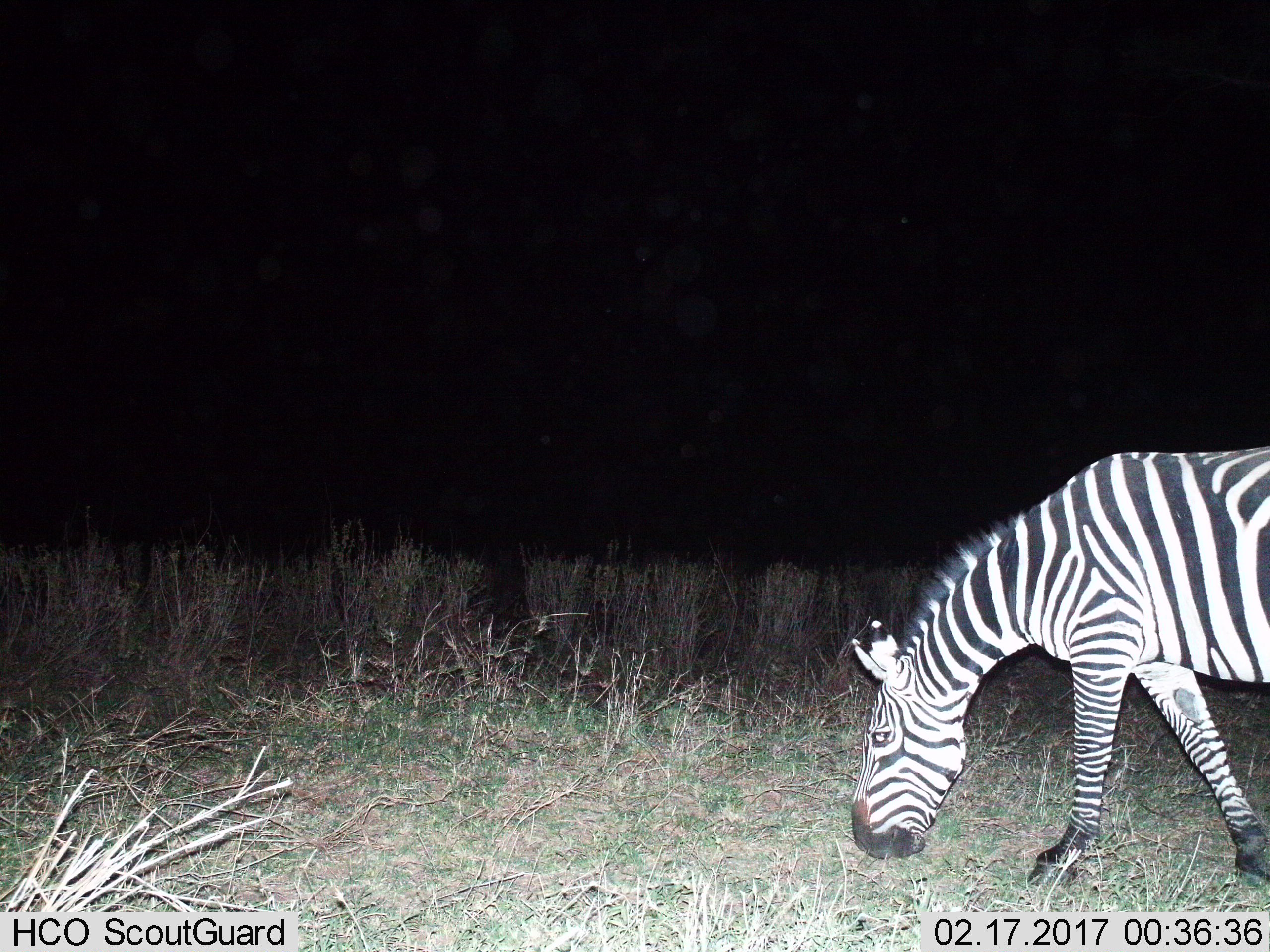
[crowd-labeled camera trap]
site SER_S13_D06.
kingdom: Animalia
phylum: Chordata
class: Mammalia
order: Perissodactyla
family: Equidae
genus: Equus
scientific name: Equus quagga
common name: plains zebra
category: zebraplains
Zebraplains (plains zebra) (Equus quagga), count 1. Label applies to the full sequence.